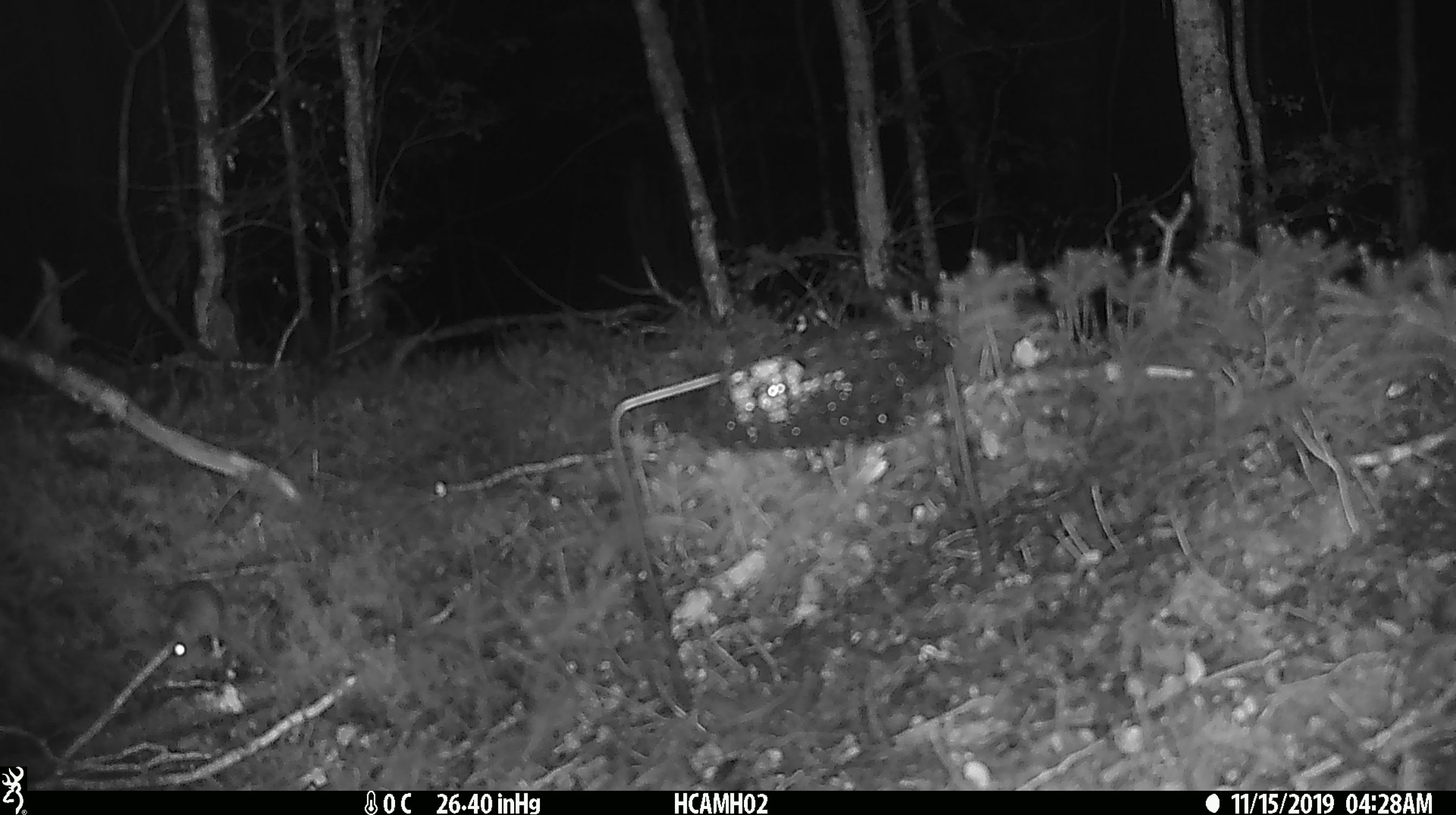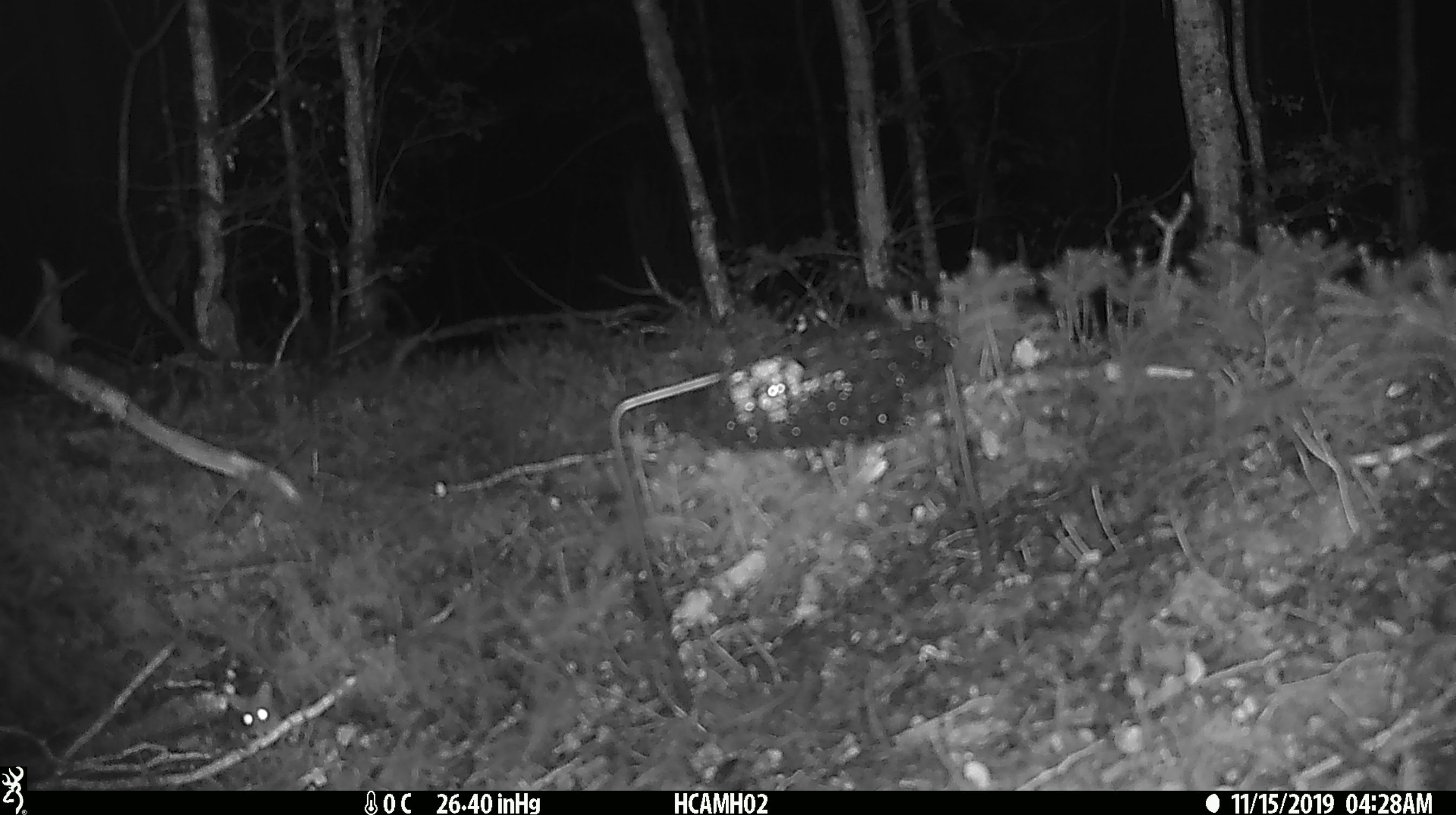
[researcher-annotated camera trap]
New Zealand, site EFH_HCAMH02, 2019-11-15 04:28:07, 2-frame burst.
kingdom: Animalia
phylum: Chordata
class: Mammalia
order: Rodentia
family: Muridae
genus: Mus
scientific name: Mus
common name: mouse